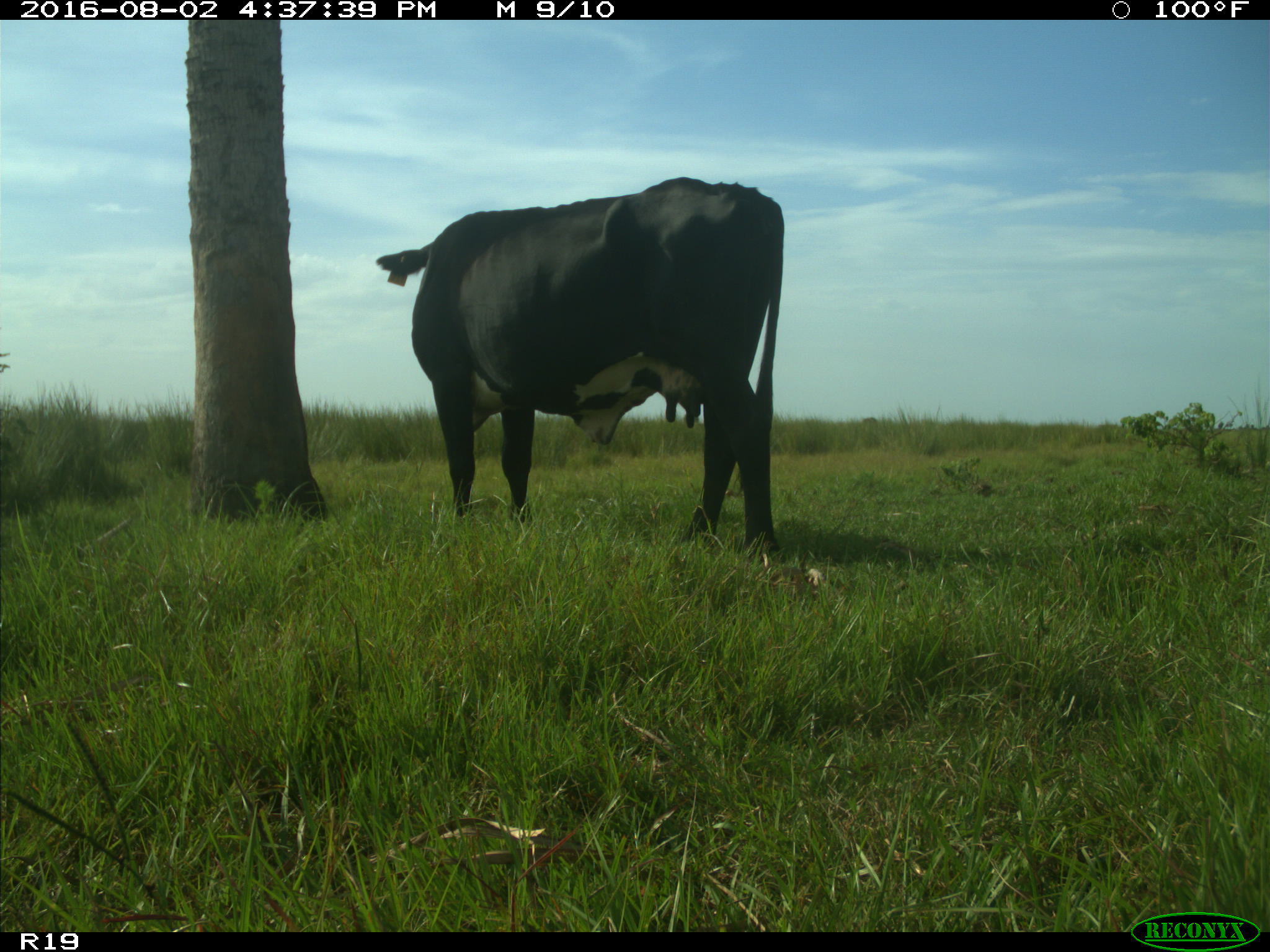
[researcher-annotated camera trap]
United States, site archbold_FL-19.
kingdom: Animalia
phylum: Chordata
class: Mammalia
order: Artiodactyla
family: Bovidae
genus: Bos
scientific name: Bos taurus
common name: domestic cow